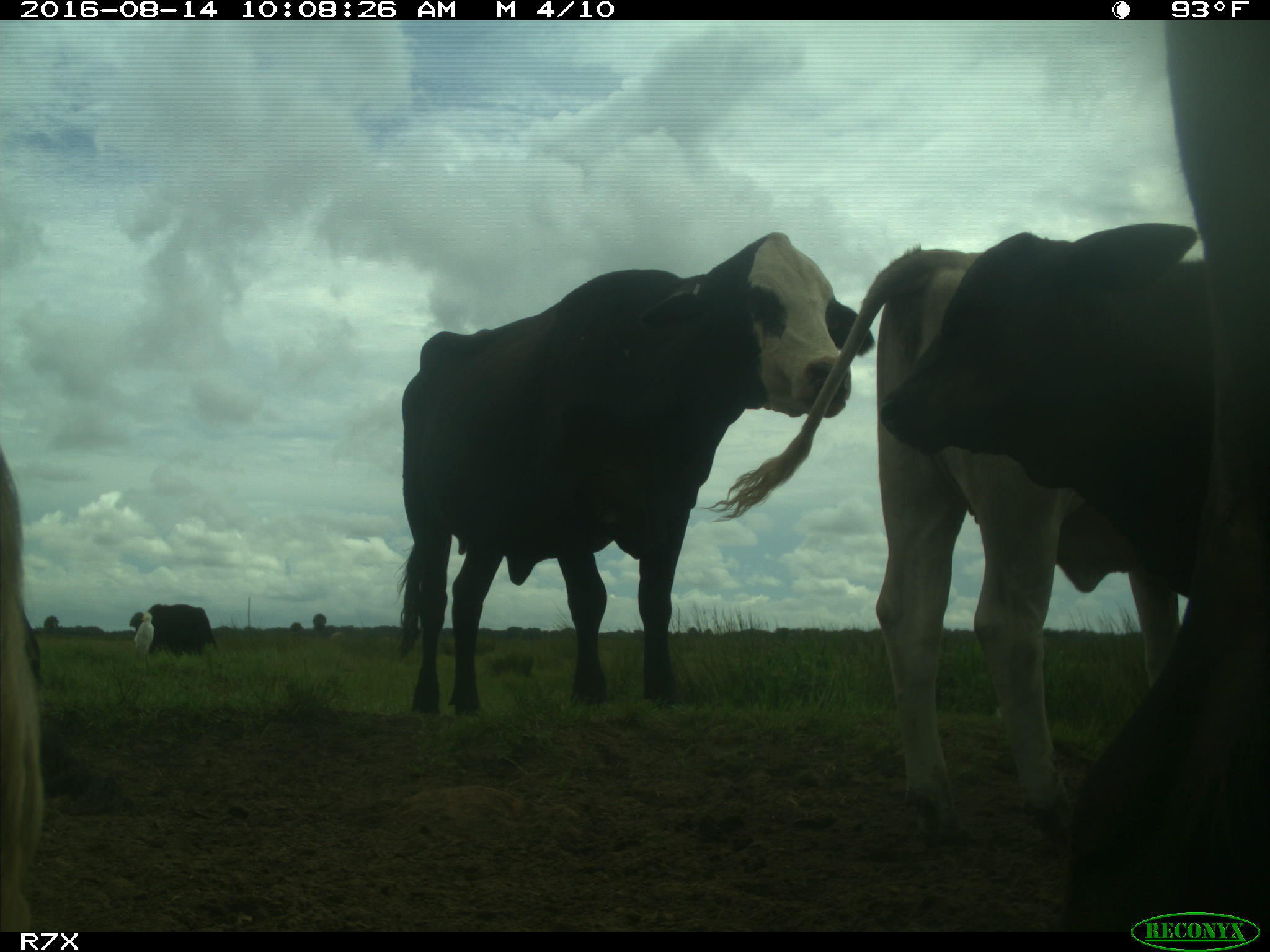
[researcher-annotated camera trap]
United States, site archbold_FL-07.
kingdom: Animalia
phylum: Chordata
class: Mammalia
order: Artiodactyla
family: Bovidae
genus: Bos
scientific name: Bos taurus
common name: domestic cow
Bos taurus (domestic cow).